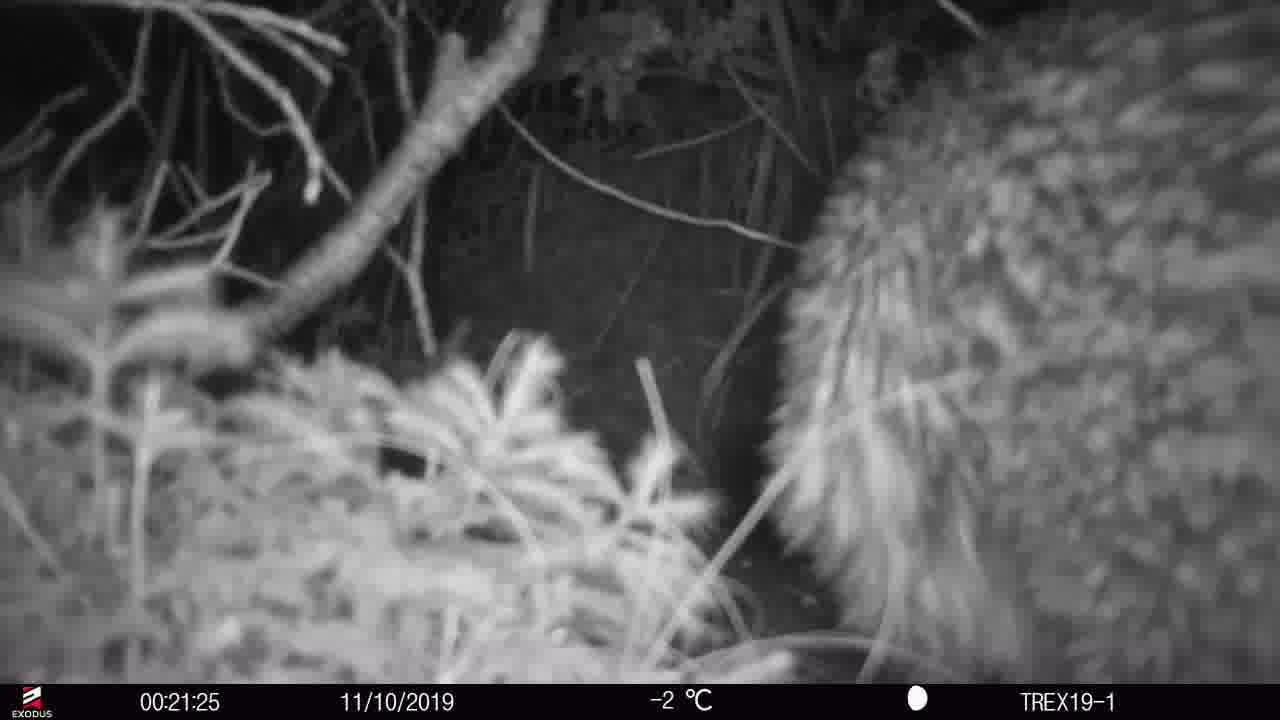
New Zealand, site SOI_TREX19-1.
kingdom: Animalia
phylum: Chordata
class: Aves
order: Apterygiformes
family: Apterygidae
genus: Apteryx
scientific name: Apteryx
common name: kiwi